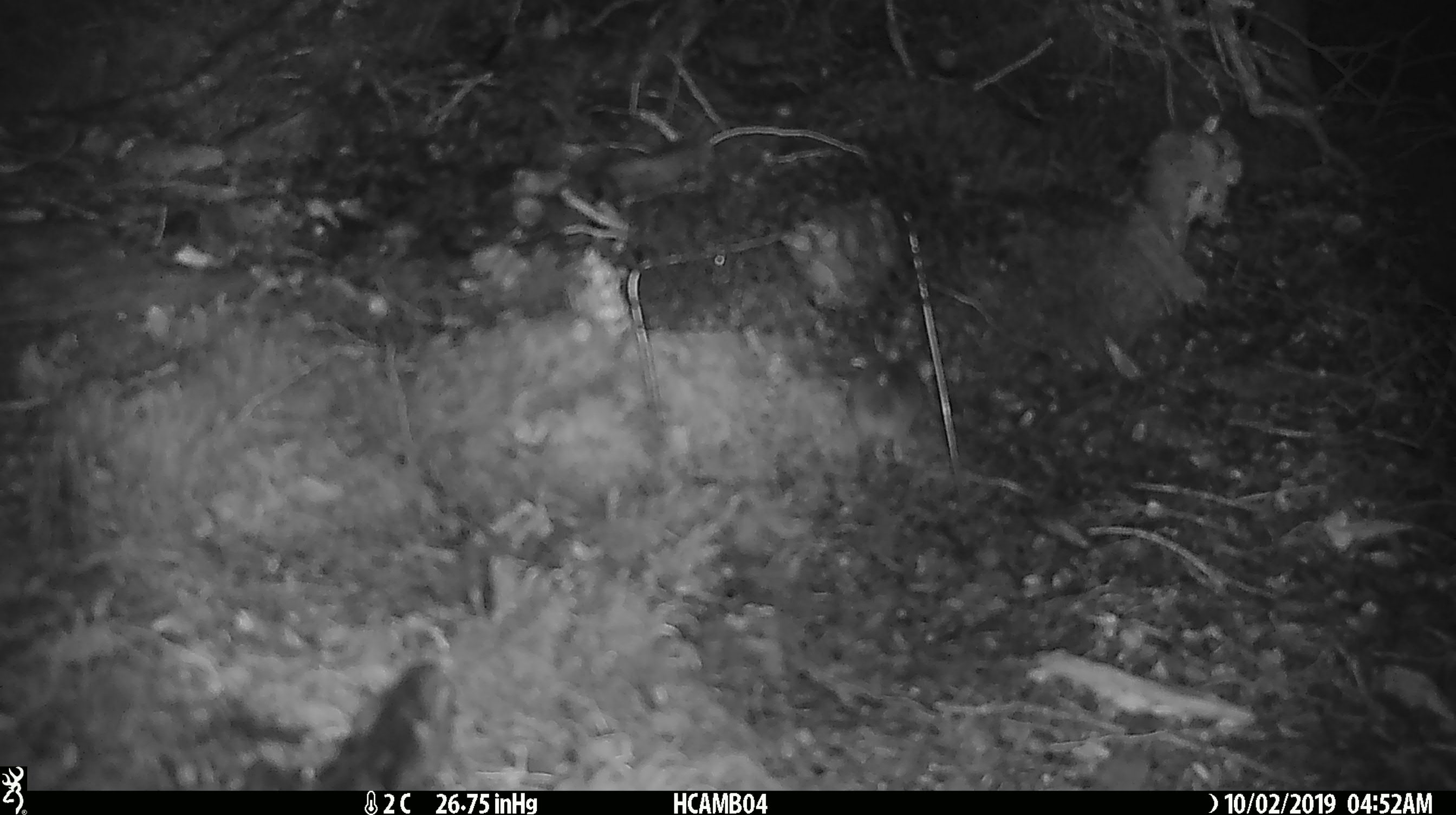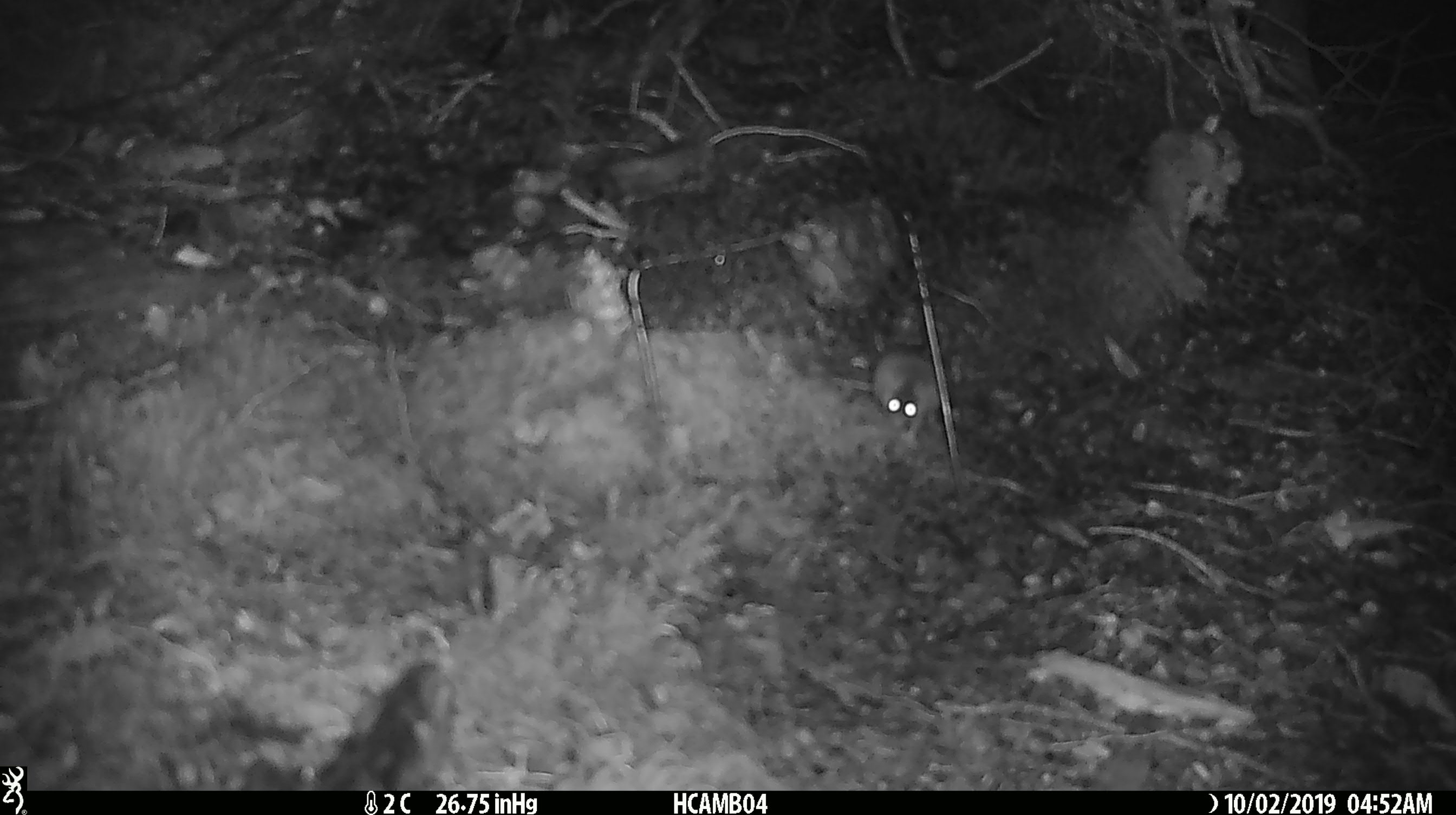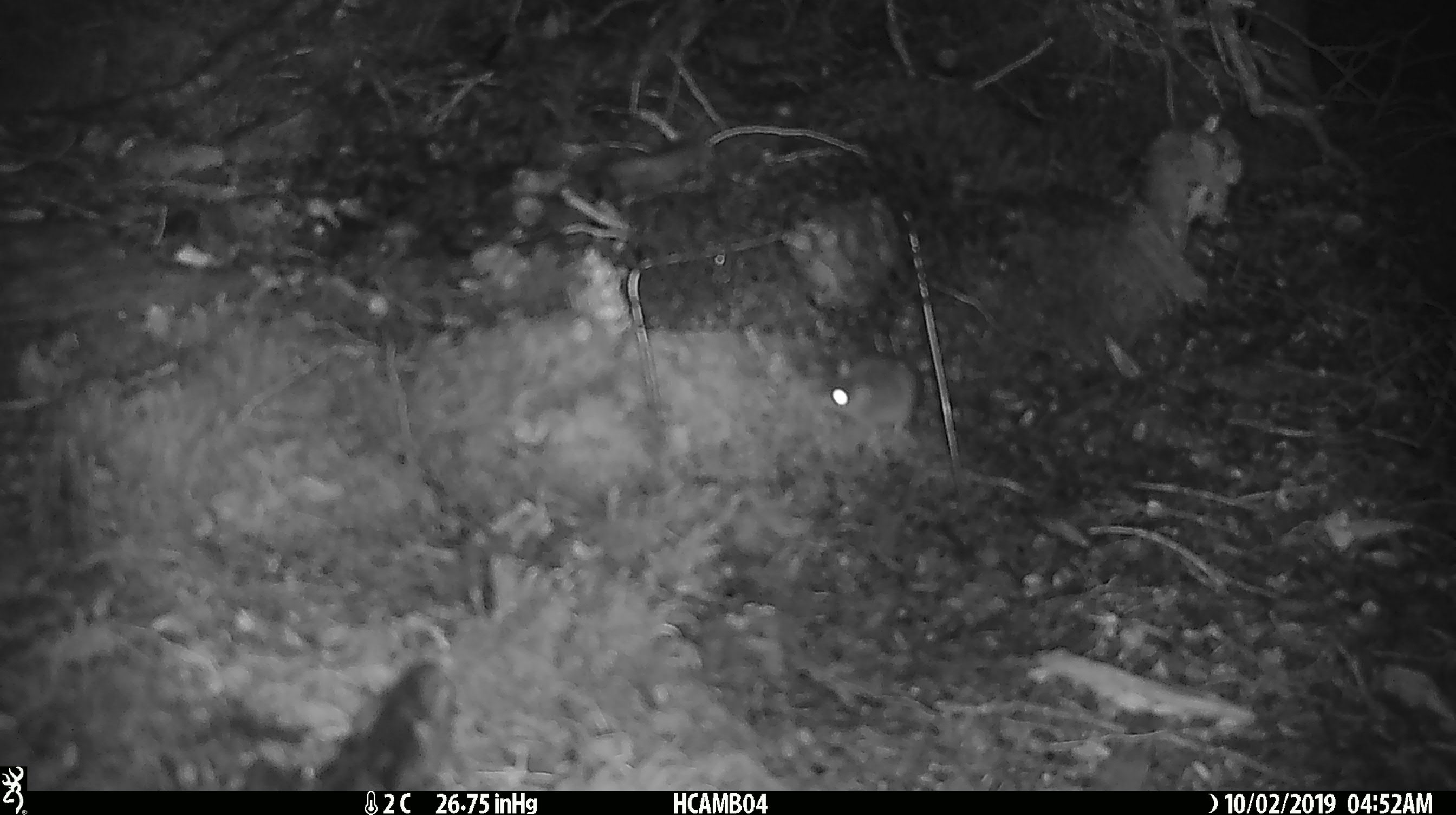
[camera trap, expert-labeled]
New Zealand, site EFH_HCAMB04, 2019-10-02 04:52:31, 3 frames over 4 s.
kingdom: Animalia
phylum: Chordata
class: Mammalia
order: Rodentia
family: Muridae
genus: Mus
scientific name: Mus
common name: mouse